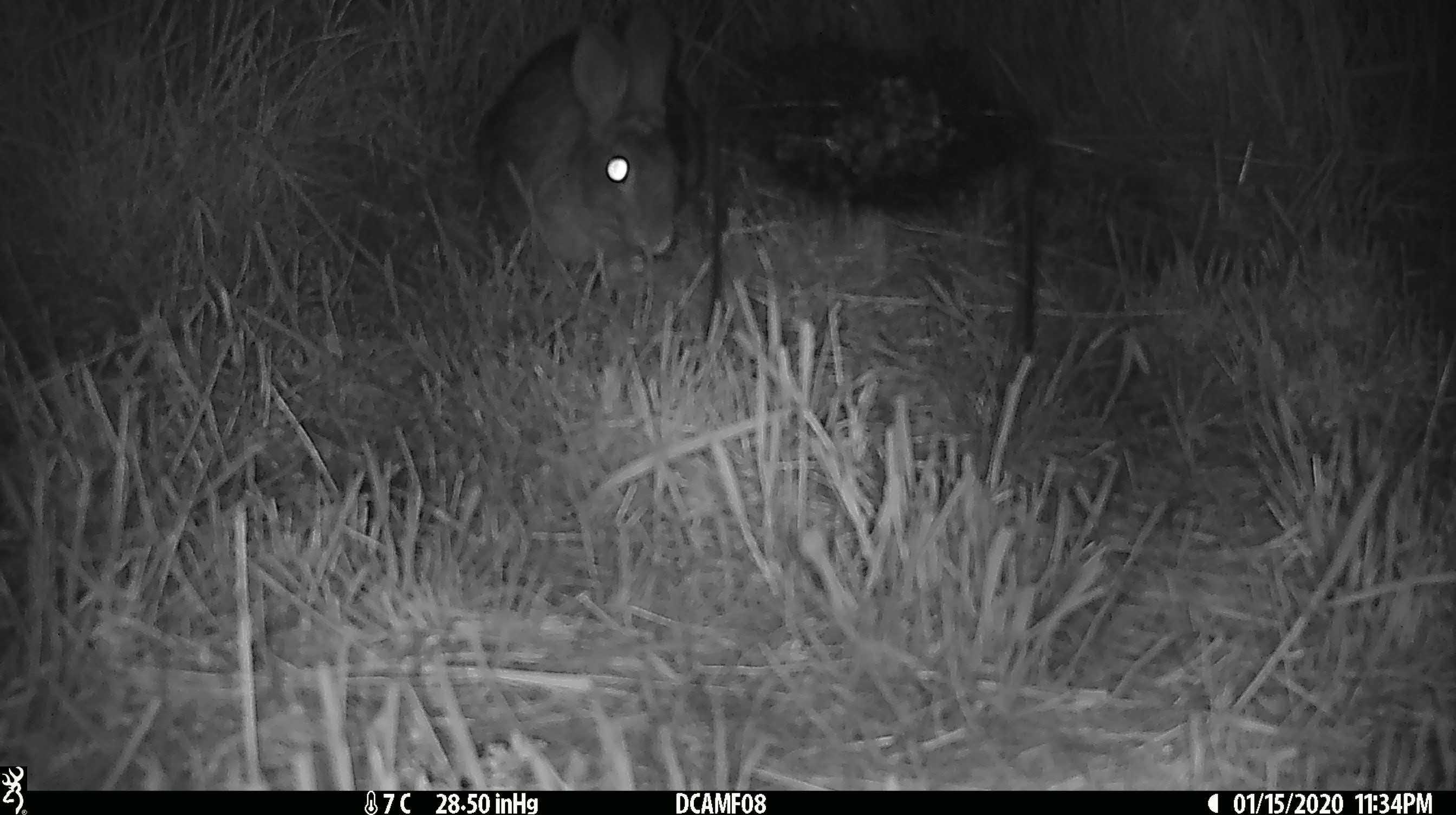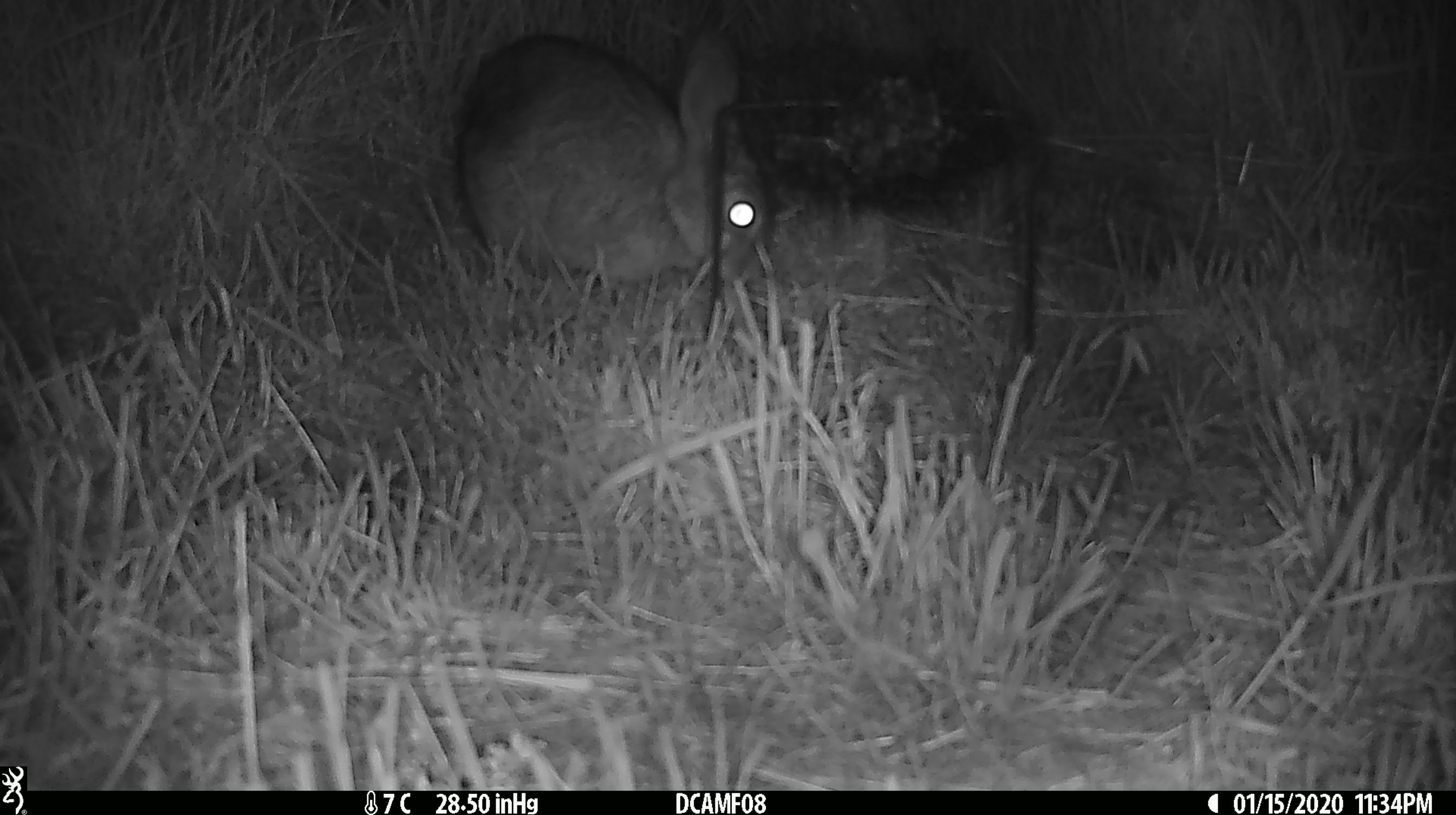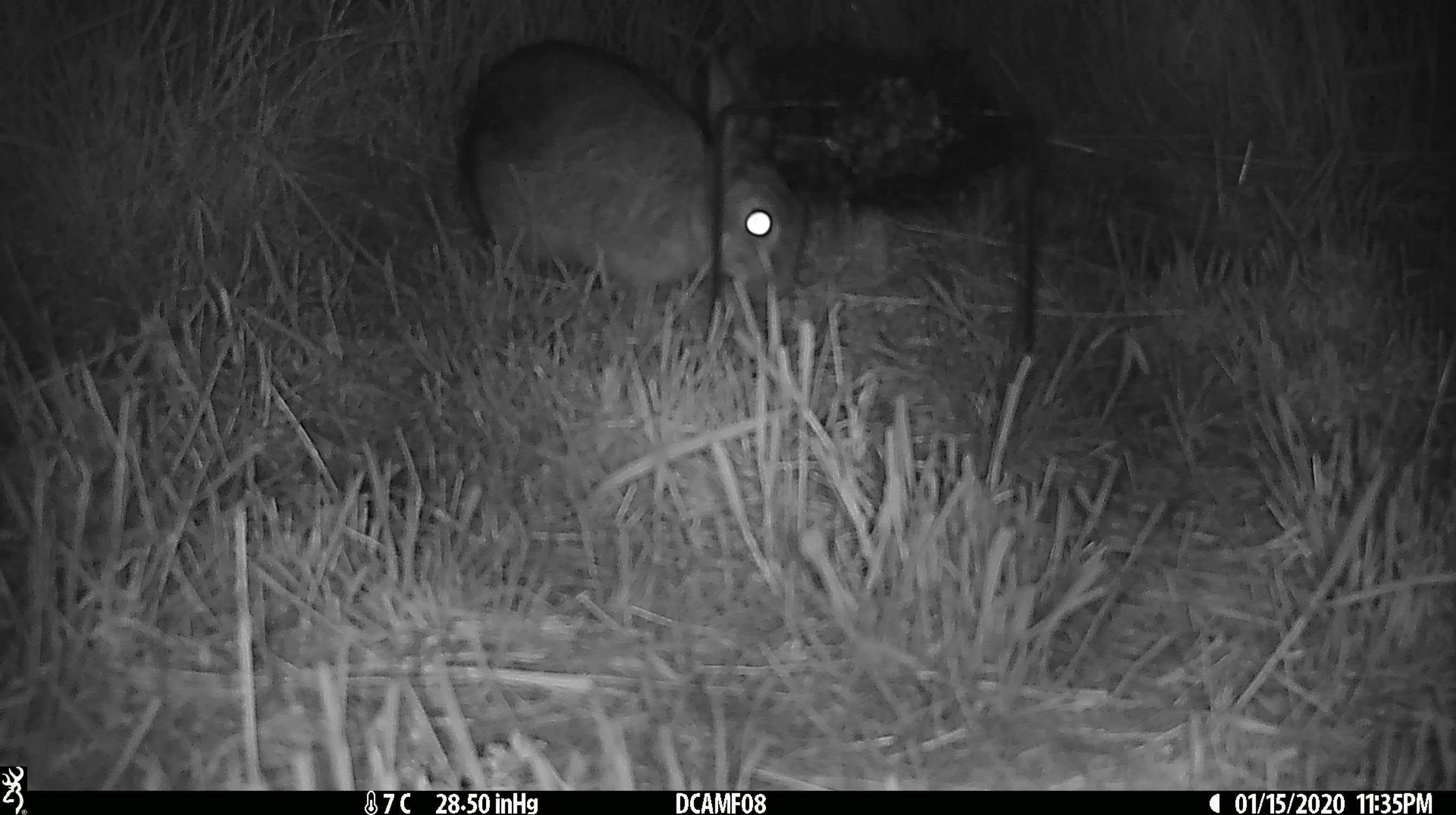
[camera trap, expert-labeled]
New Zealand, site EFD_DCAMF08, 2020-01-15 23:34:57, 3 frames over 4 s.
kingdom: Animalia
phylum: Chordata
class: Mammalia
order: Lagomorpha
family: Leporidae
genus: Lepus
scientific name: Lepus europaeus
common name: brown hare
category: hare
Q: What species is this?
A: Hare (brown hare) (Lepus europaeus).